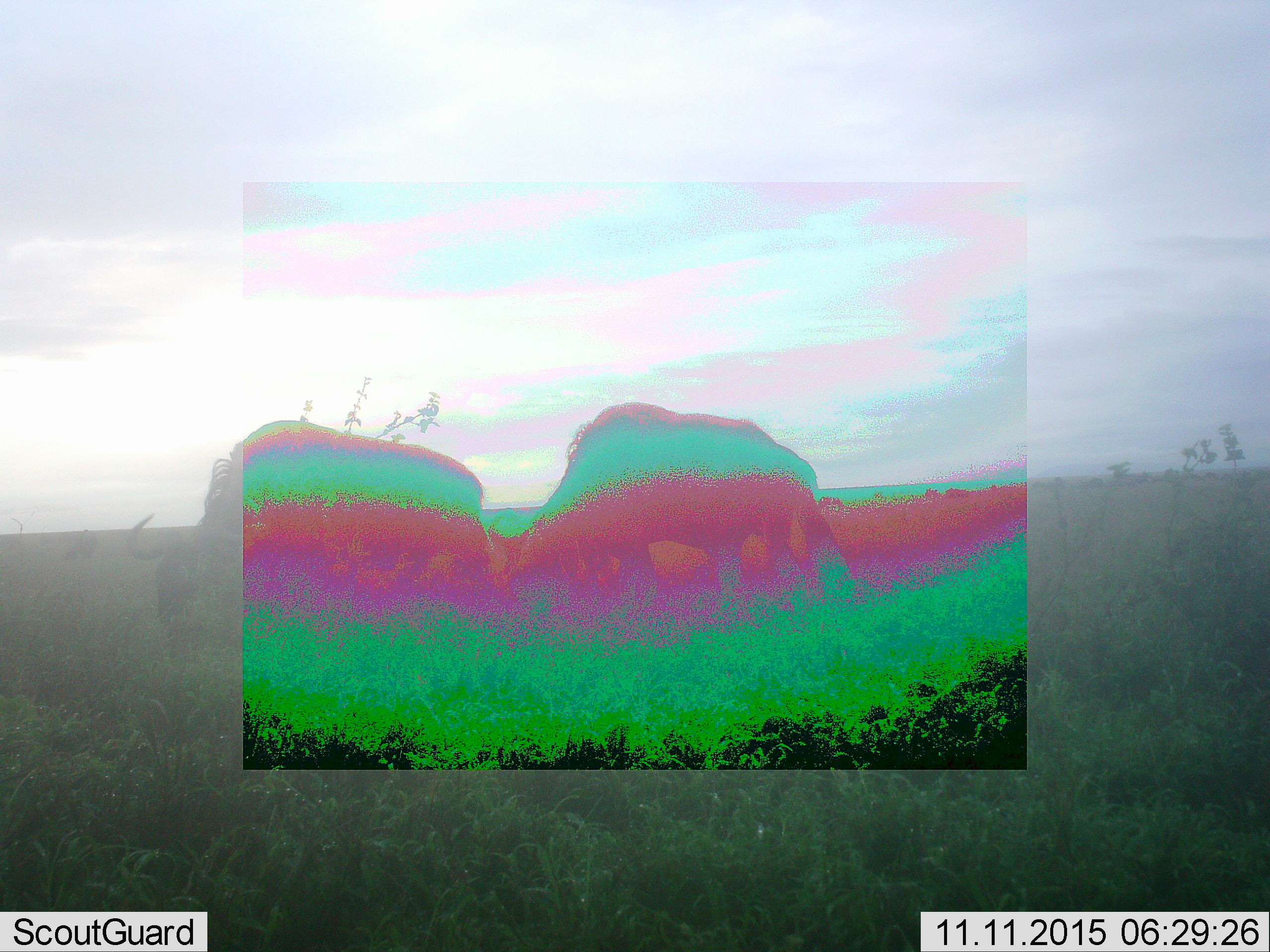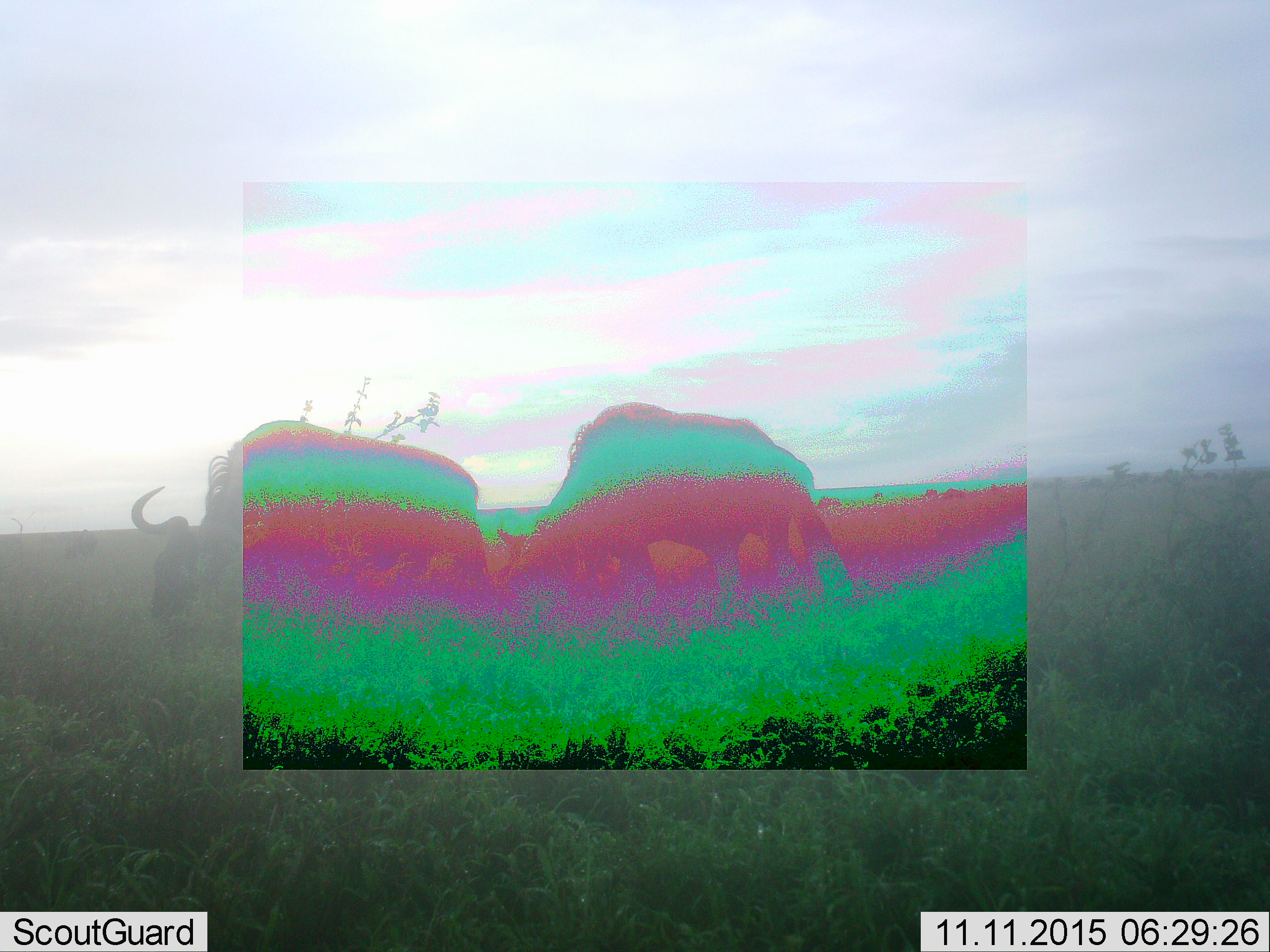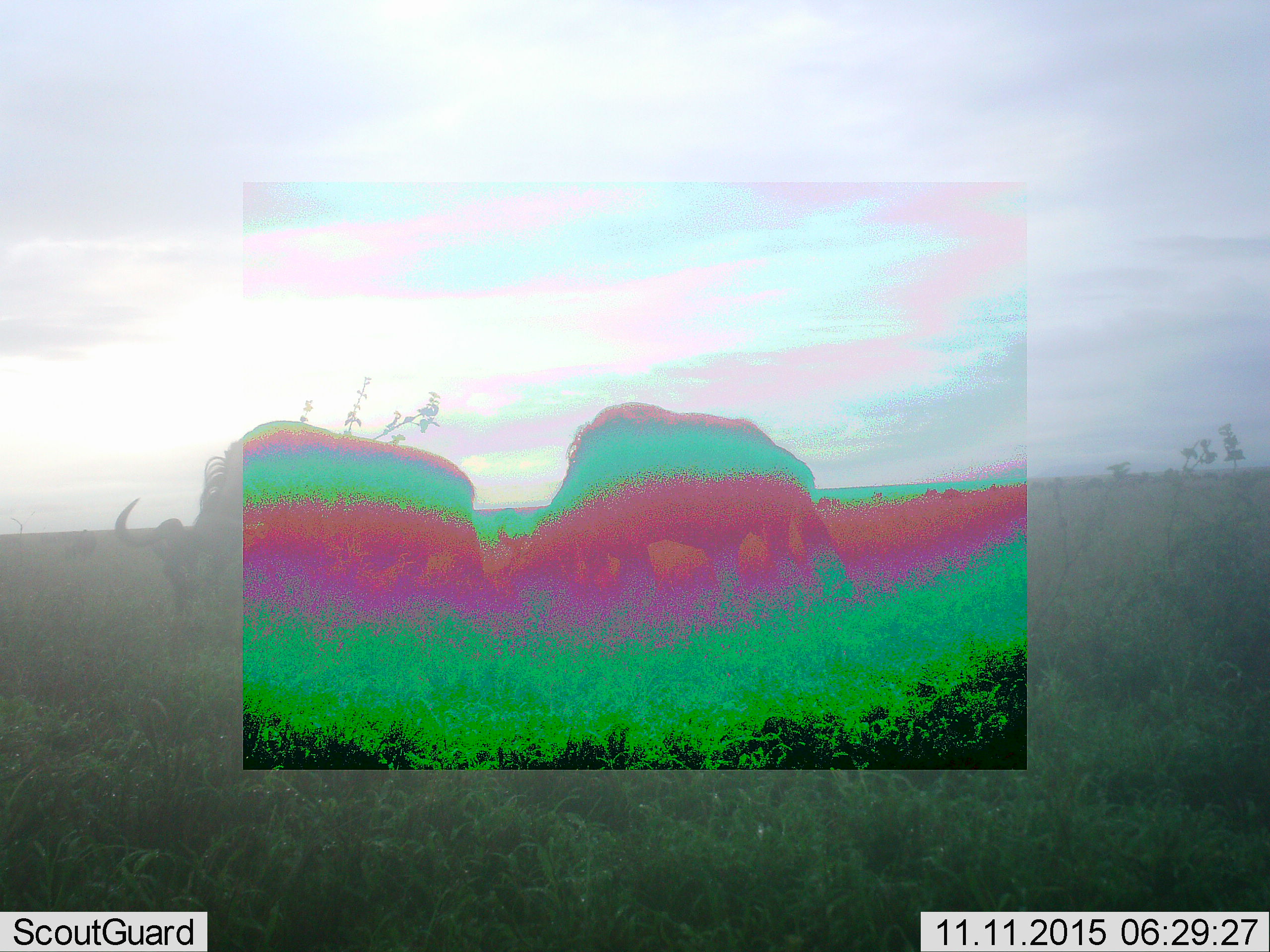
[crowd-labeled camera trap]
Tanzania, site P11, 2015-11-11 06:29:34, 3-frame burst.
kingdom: Animalia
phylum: Chordata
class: Mammalia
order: Artiodactyla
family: Bovidae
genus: Connochaetes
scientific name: Connochaetes taurinus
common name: blue wildebeest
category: wildebeest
Wildebeest (blue wildebeest) (Connochaetes taurinus), count 2. Behavior (volunteer vote fractions): standing 25%, resting 0%, moving 0%, interacting 0%. Young present (vote fraction): 0%. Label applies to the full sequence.